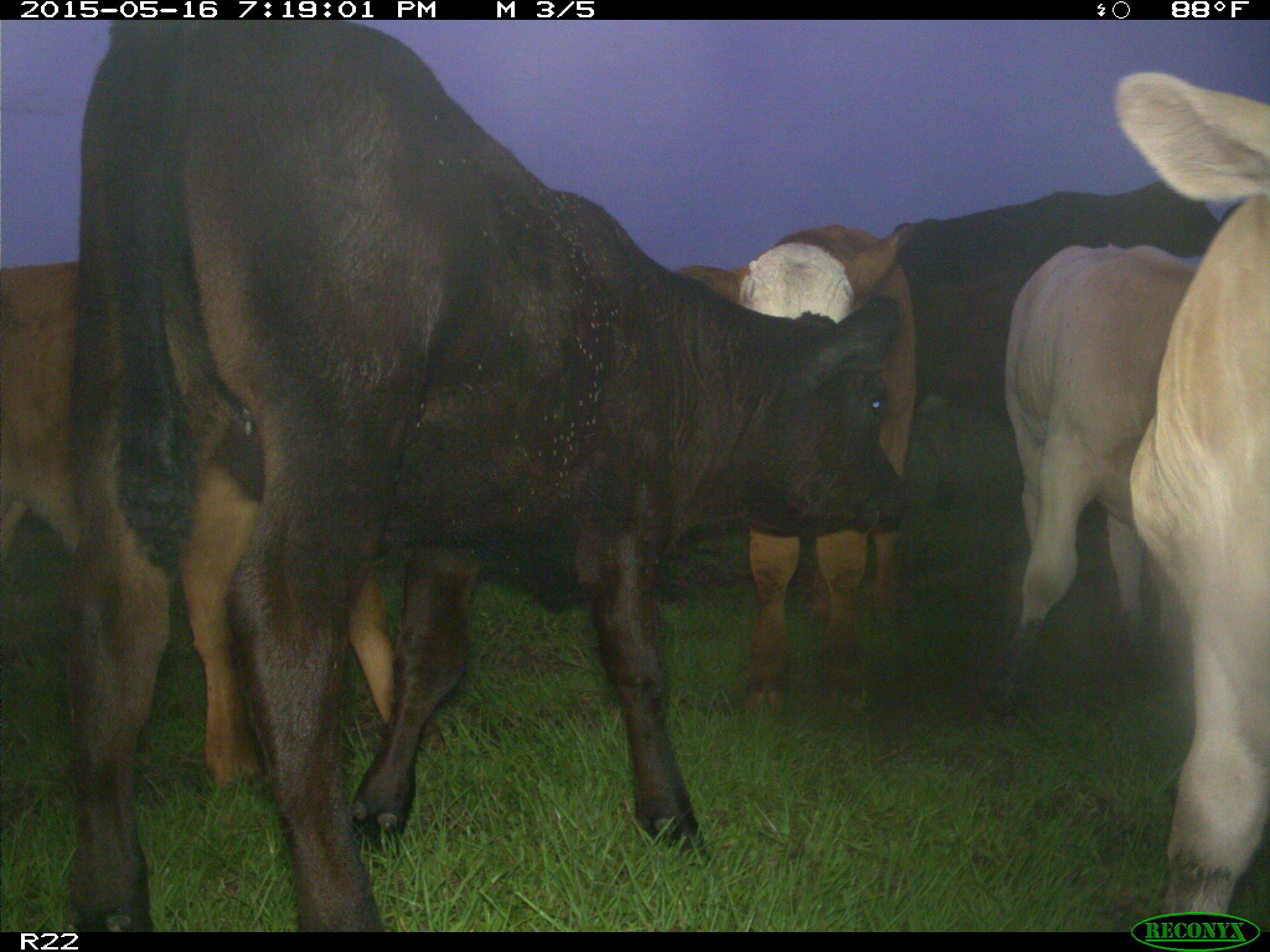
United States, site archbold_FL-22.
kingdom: Animalia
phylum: Chordata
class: Mammalia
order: Artiodactyla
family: Bovidae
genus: Bos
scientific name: Bos taurus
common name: domestic cow